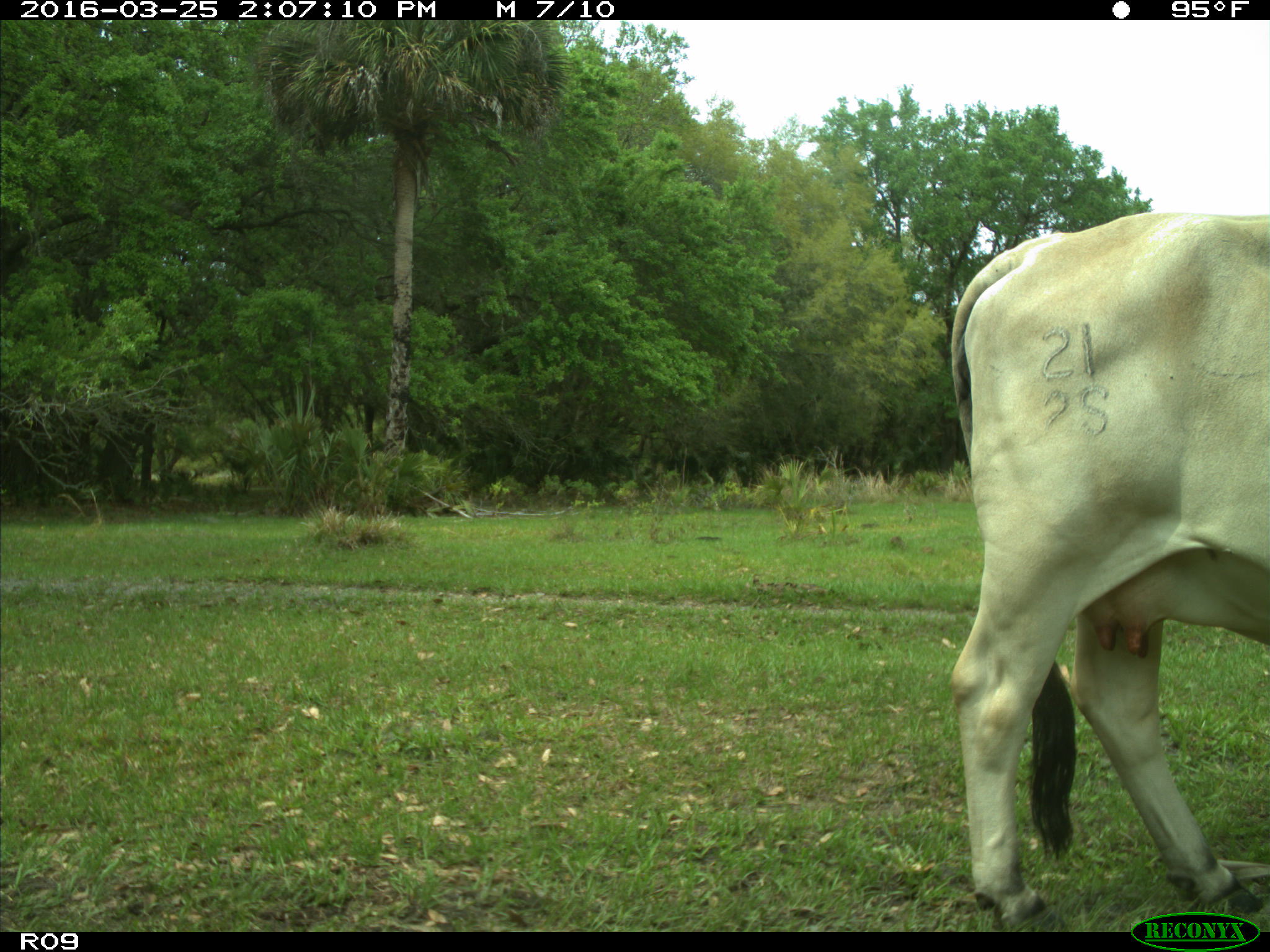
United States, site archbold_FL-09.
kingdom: Animalia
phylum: Chordata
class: Mammalia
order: Artiodactyla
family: Bovidae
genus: Bos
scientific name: Bos taurus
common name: domestic cow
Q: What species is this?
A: Bos taurus (domestic cow).